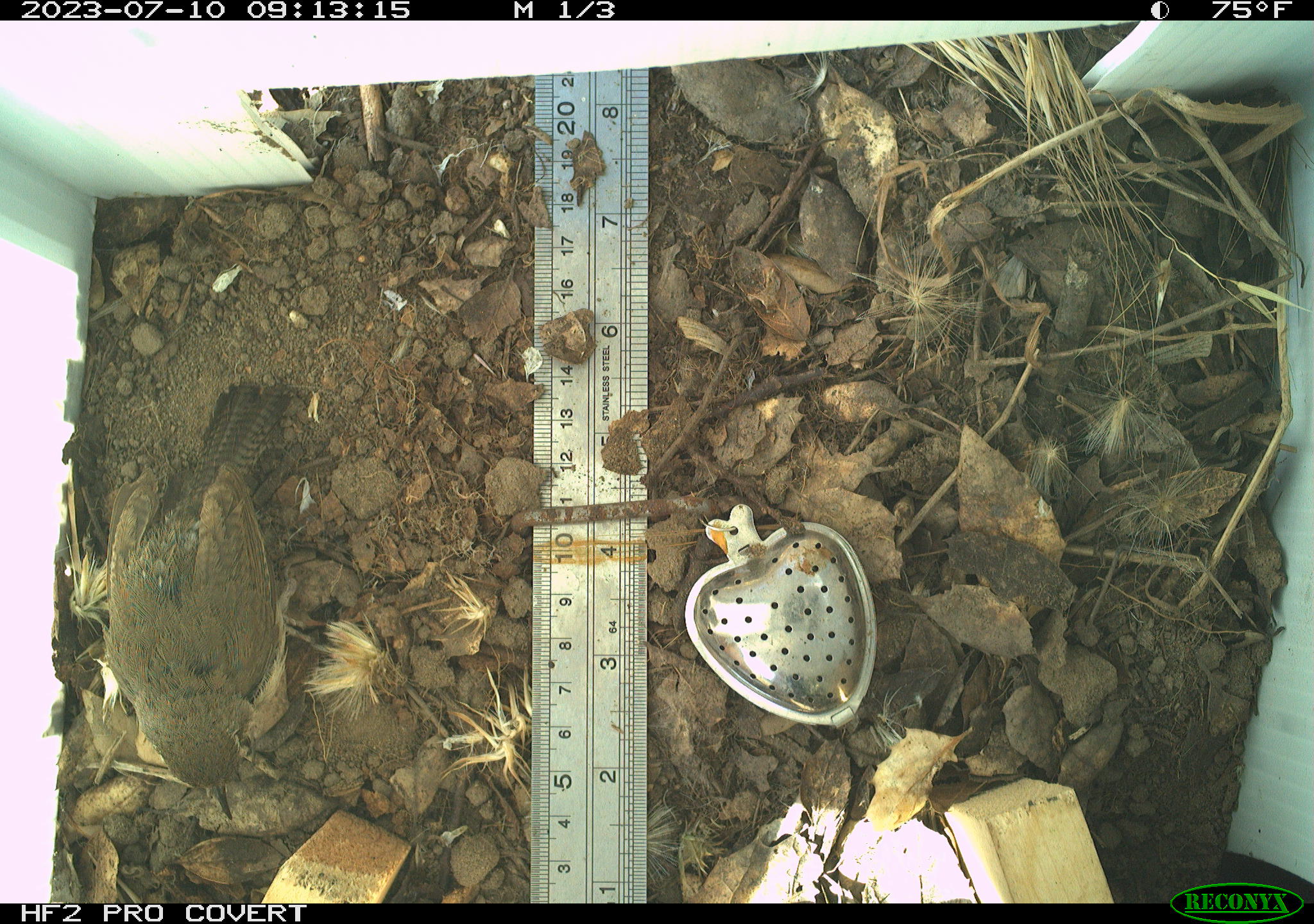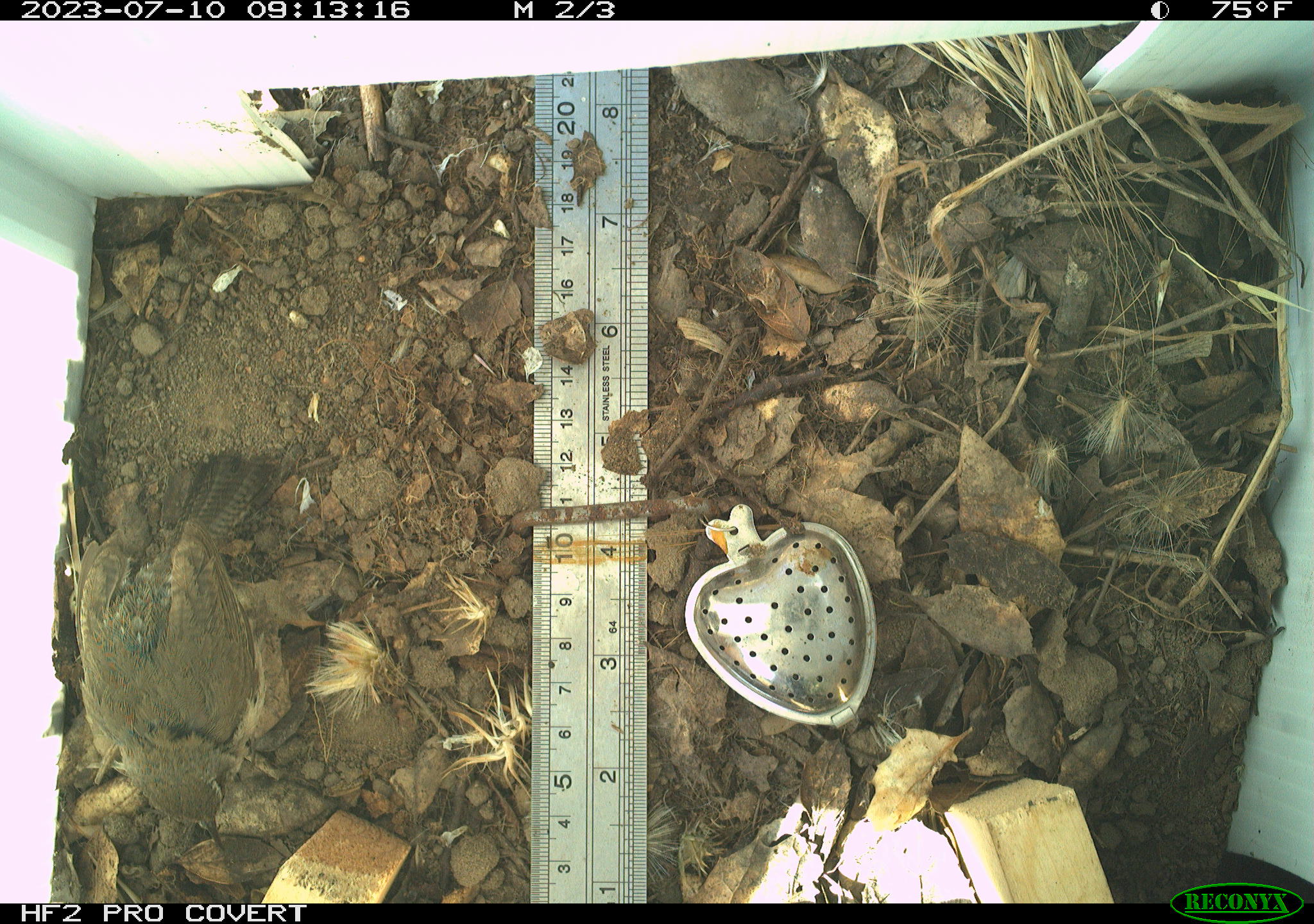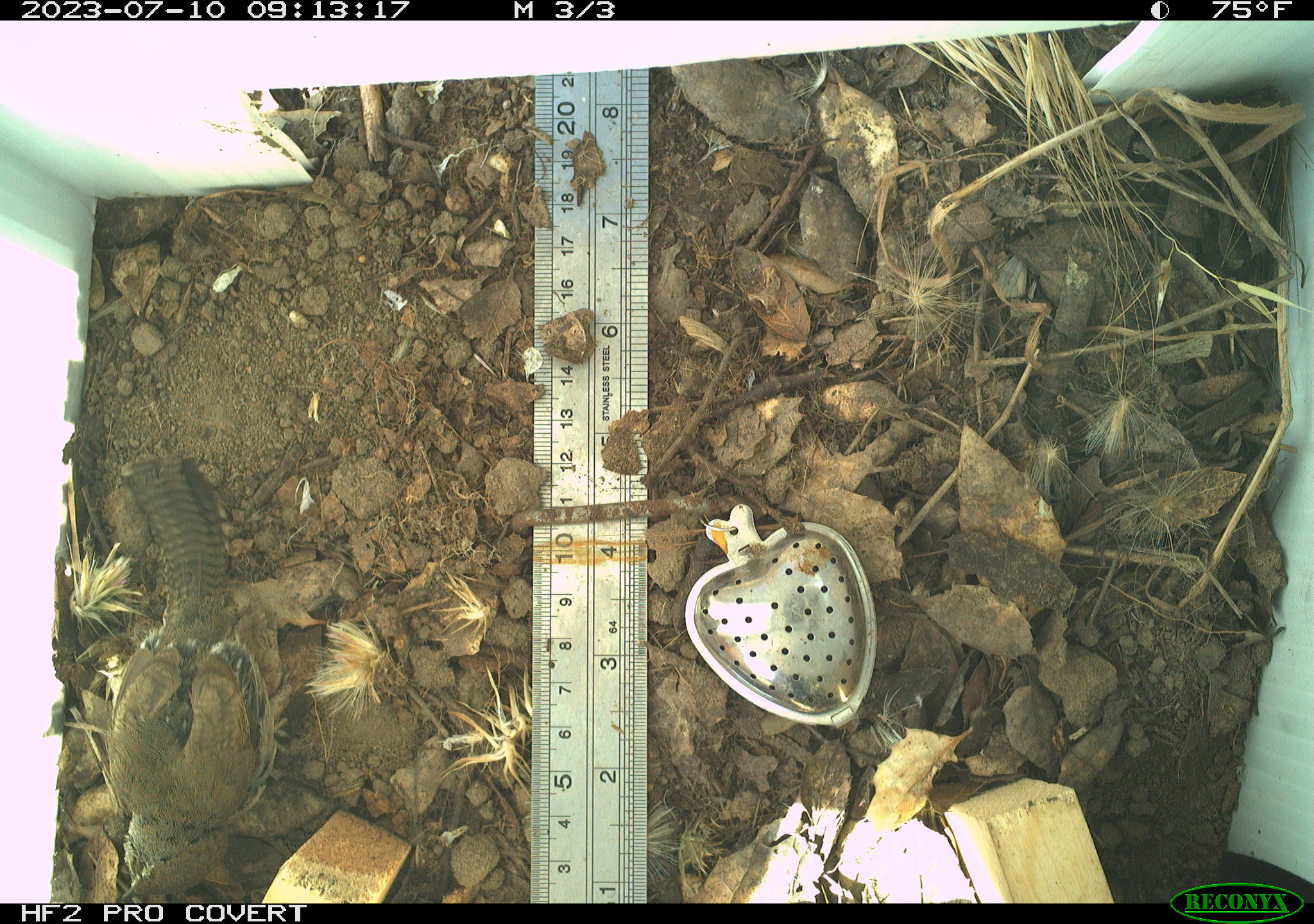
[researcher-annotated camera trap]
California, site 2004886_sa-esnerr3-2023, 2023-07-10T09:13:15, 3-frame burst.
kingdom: Animalia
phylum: Chordata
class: Aves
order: Passeriformes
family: Troglodytidae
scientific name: Troglodytidae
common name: wren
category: troglodytidae family